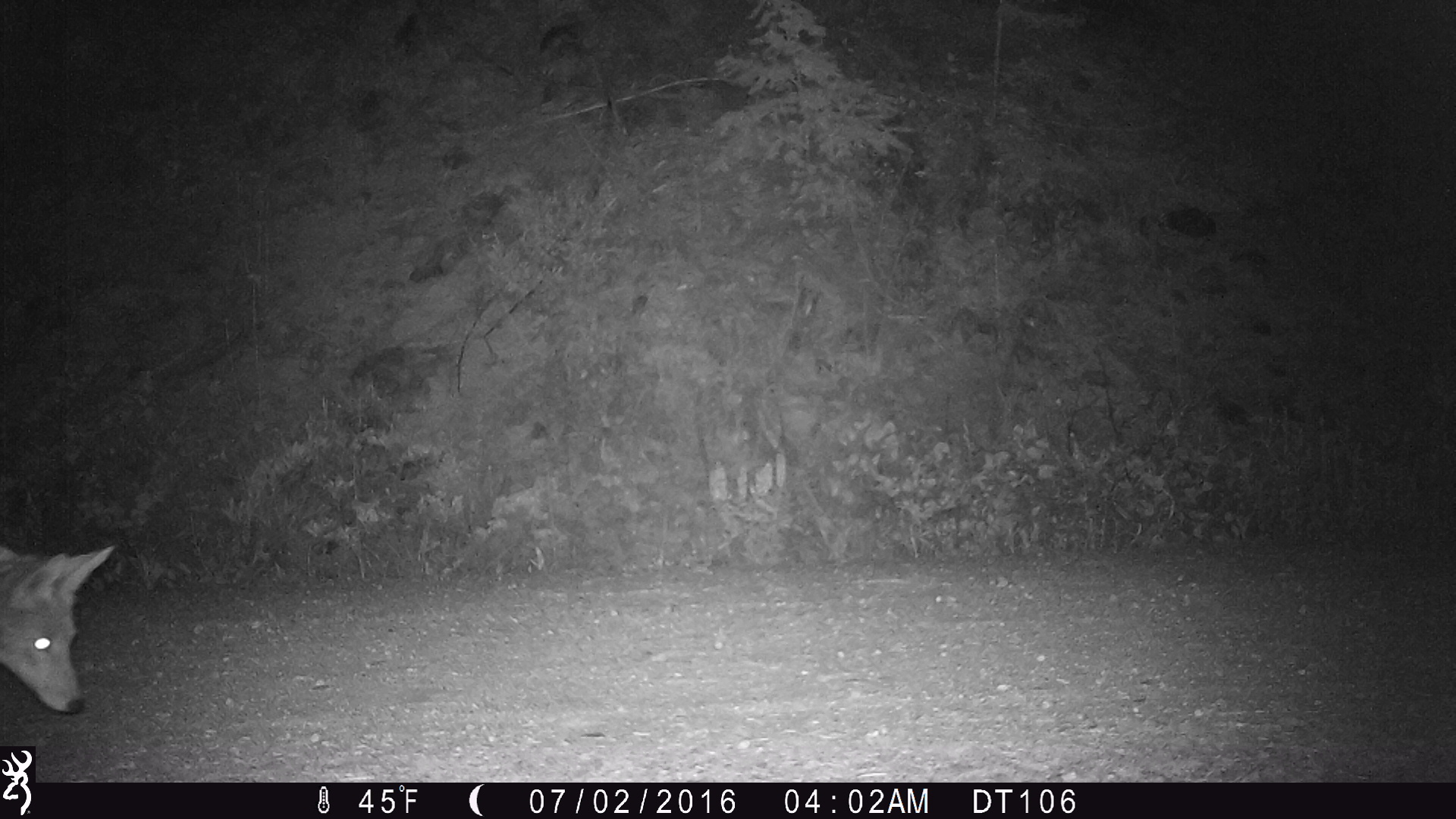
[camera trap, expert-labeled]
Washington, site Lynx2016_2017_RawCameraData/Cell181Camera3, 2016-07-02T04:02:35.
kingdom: Animalia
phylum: Chordata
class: Mammalia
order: Carnivora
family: Canidae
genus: Canis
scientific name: Canis latrans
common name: coyote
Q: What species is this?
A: Canis latrans (coyote).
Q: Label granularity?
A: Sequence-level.